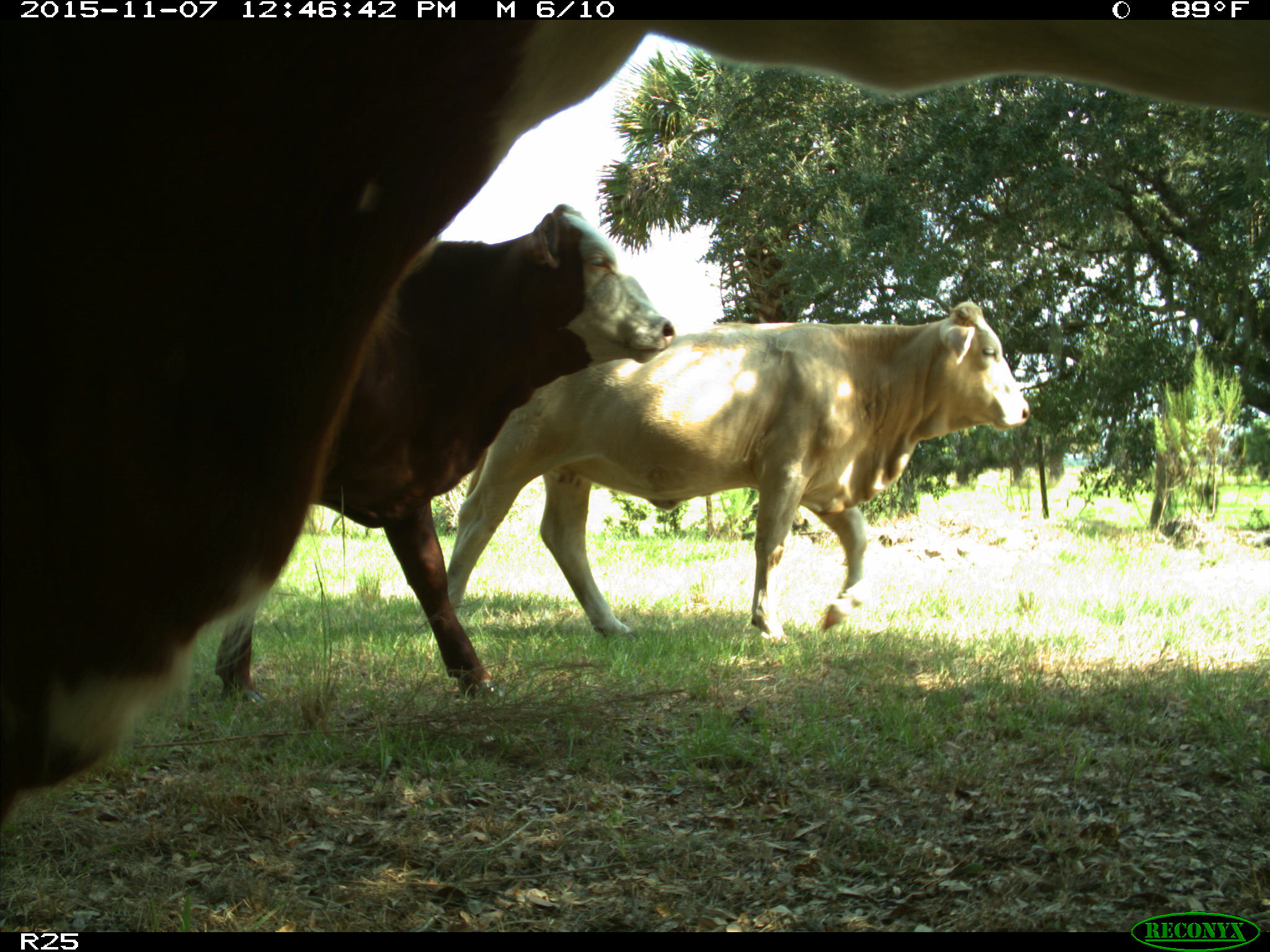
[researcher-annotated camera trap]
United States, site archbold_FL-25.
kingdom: Animalia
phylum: Chordata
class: Mammalia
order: Artiodactyla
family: Bovidae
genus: Bos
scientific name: Bos taurus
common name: domestic cow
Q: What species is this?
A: Bos taurus (domestic cow).